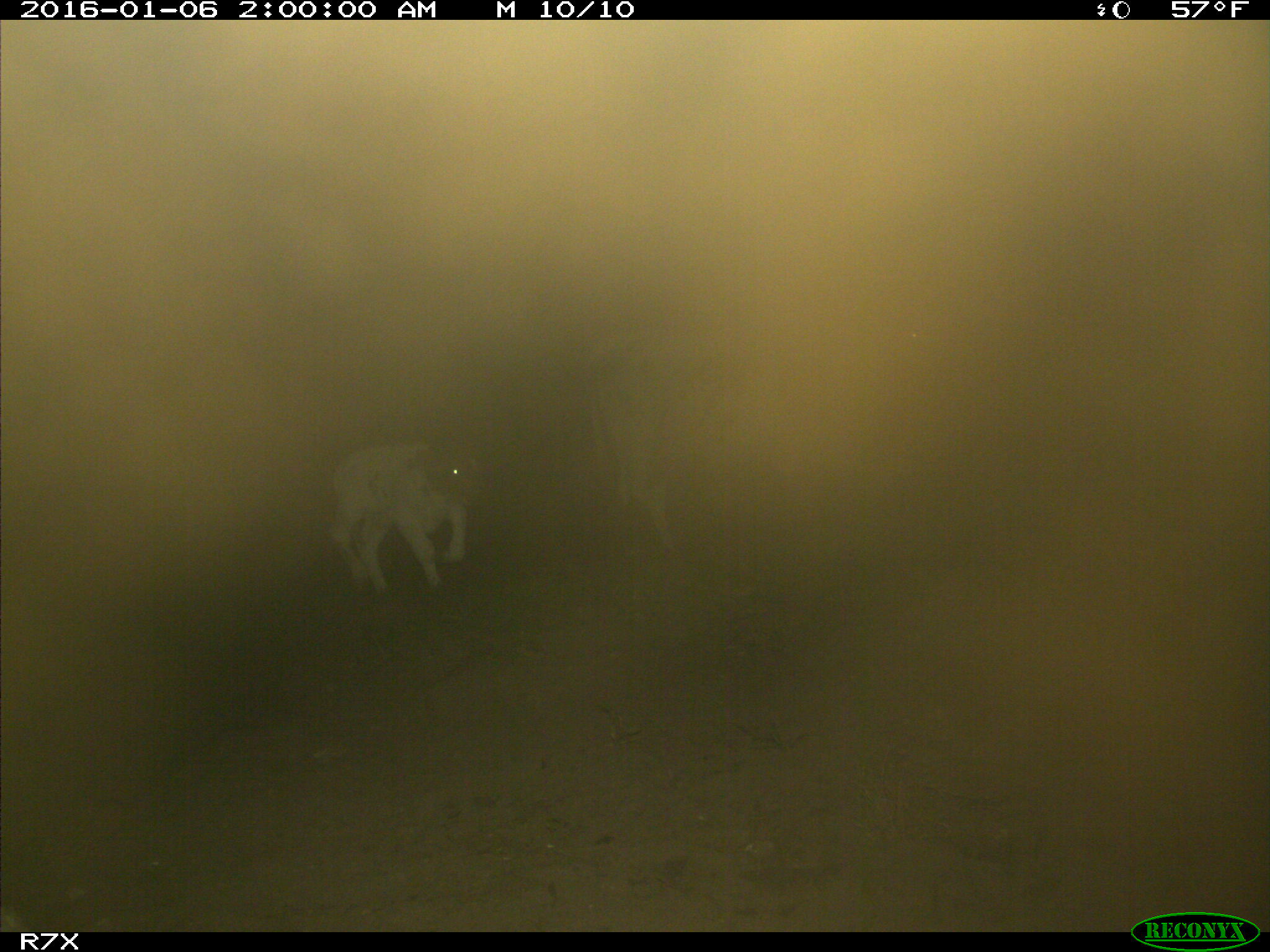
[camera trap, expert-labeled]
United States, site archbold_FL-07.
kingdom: Animalia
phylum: Chordata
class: Mammalia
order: Artiodactyla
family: Bovidae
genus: Bos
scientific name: Bos taurus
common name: domestic cow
Bos taurus (domestic cow).